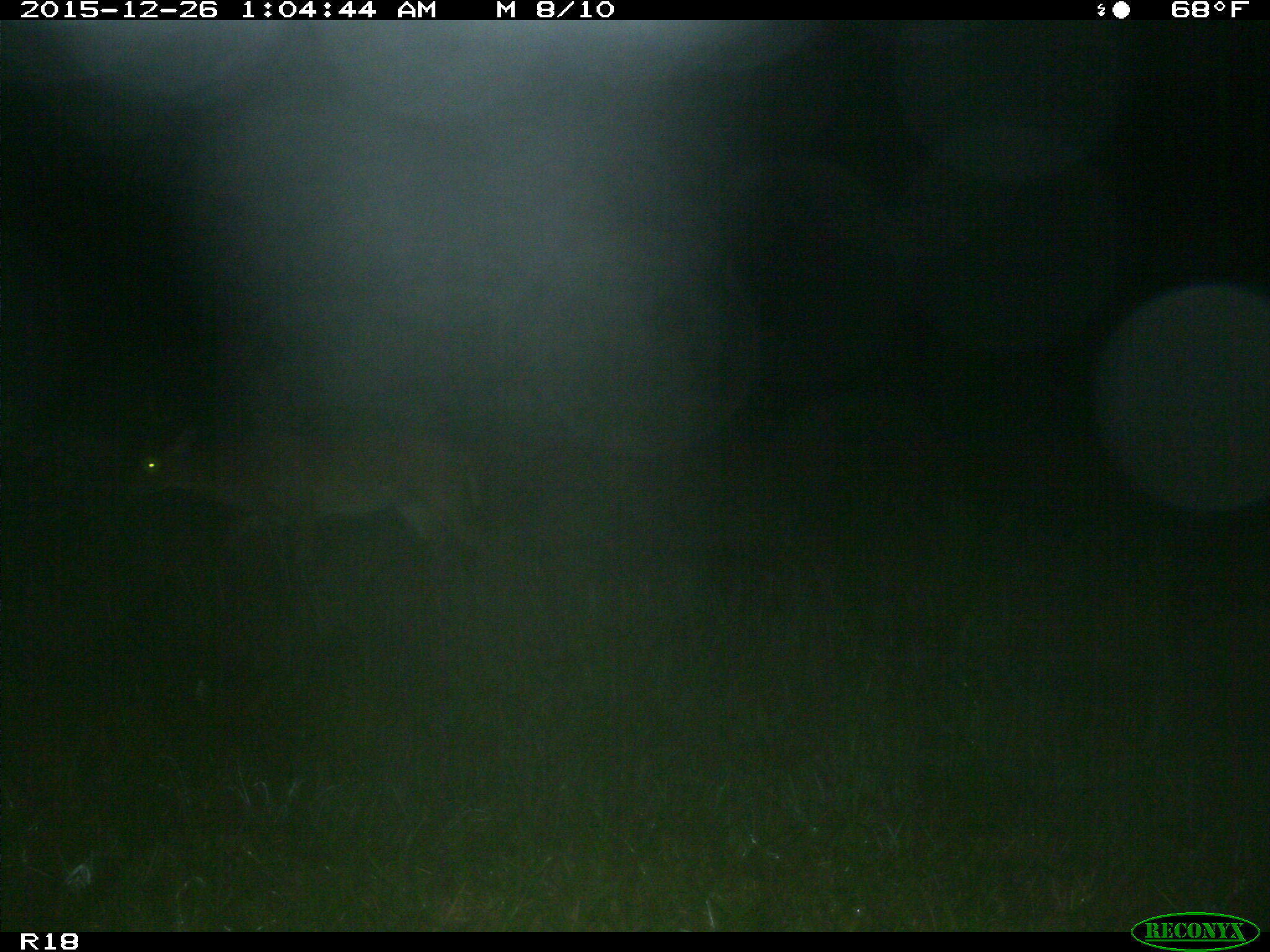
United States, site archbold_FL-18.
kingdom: Animalia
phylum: Chordata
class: Mammalia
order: Artiodactyla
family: Cervidae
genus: Odocoileus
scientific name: Odocoileus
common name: deer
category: unidentified deer